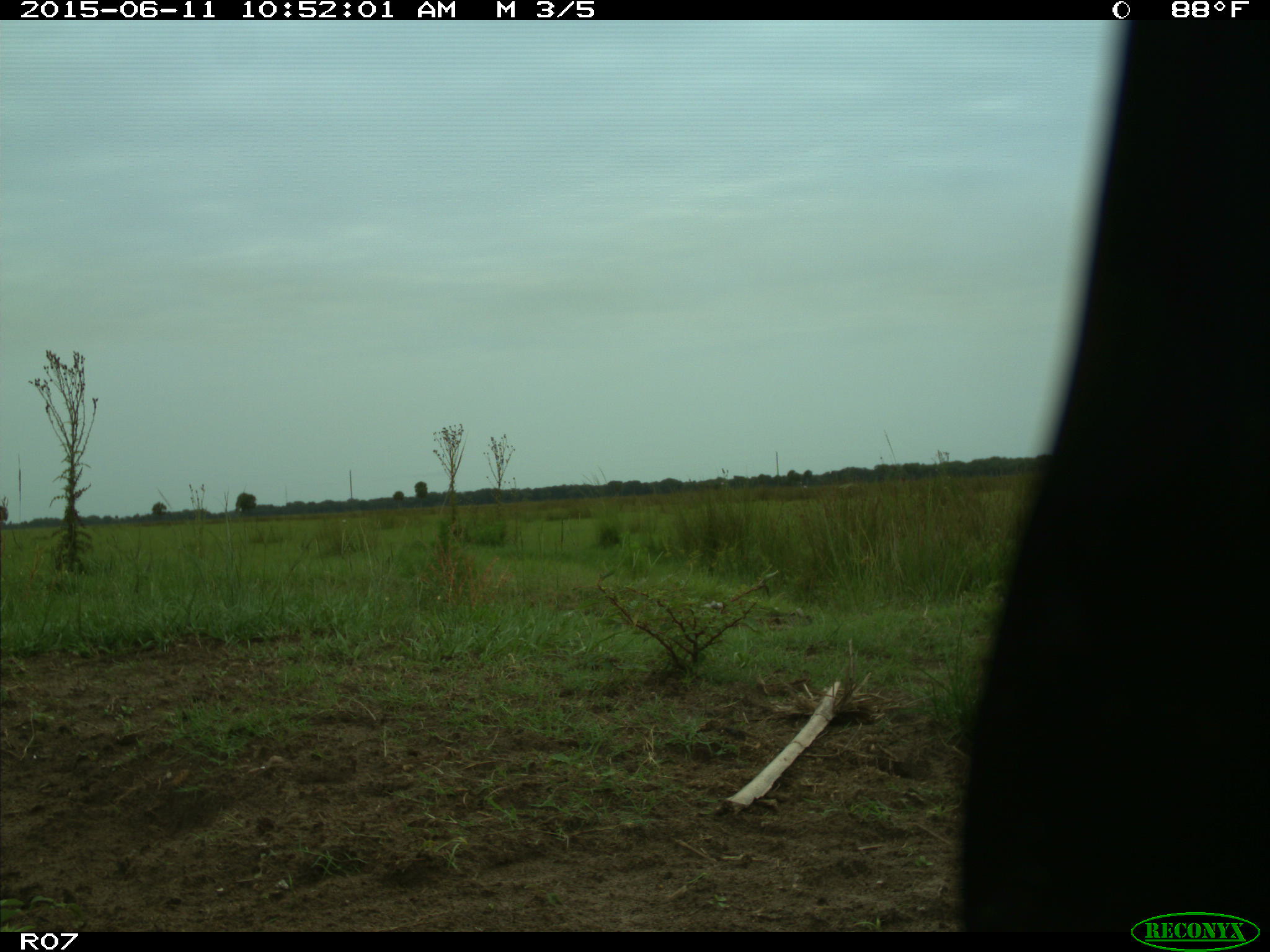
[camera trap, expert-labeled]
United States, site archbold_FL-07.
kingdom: Animalia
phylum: Chordata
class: Mammalia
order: Artiodactyla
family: Bovidae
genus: Bos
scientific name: Bos taurus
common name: domestic cow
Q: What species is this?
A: Bos taurus (domestic cow).